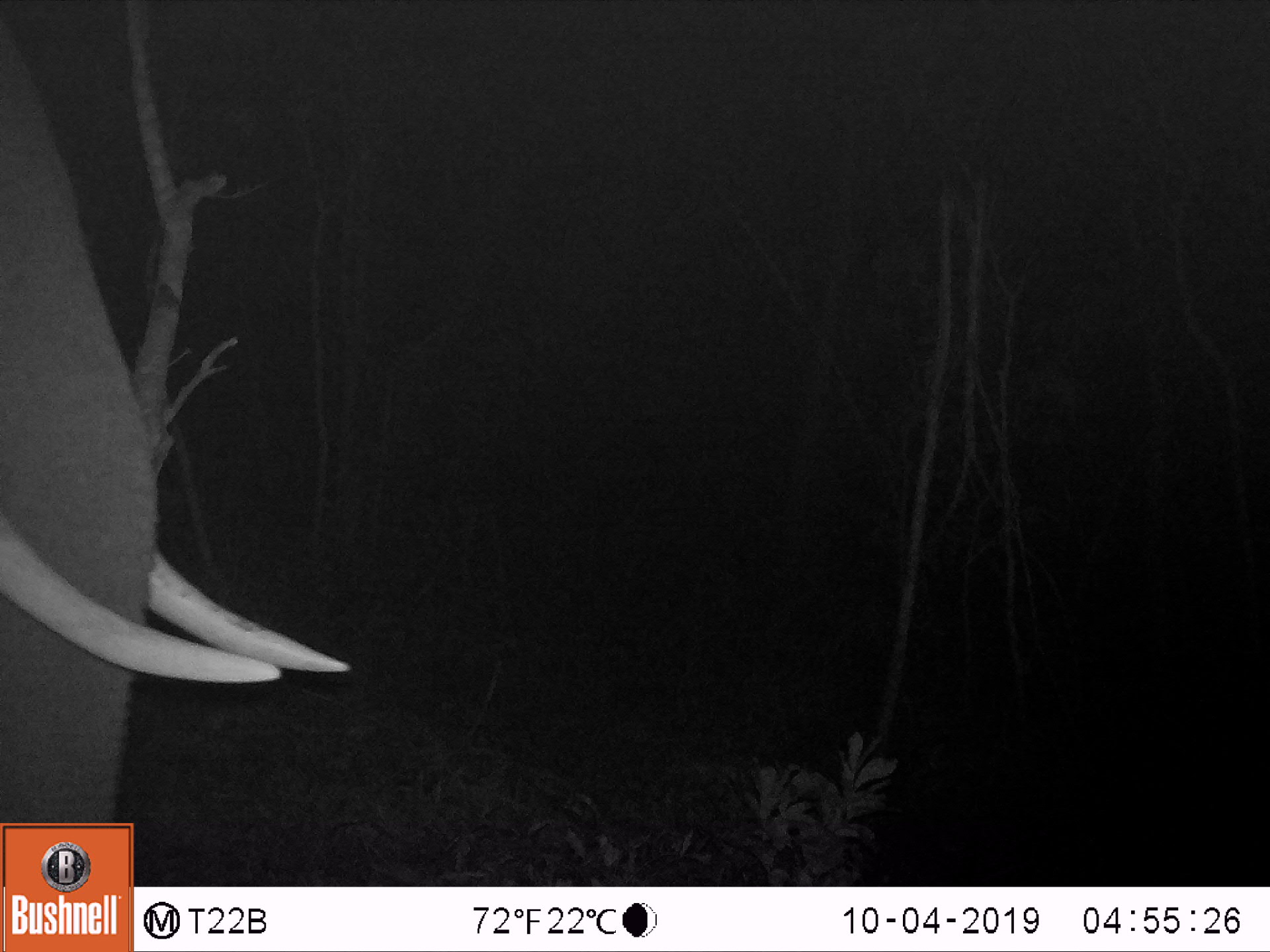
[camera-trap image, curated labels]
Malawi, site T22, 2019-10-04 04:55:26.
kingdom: Animalia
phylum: Chordata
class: Mammalia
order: Proboscidea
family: Elephantidae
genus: Loxodonta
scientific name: Loxodonta africana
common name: african savanna elephant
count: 1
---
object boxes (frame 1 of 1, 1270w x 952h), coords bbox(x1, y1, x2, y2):
african savanna elephant: bbox(0, 0, 358, 821)